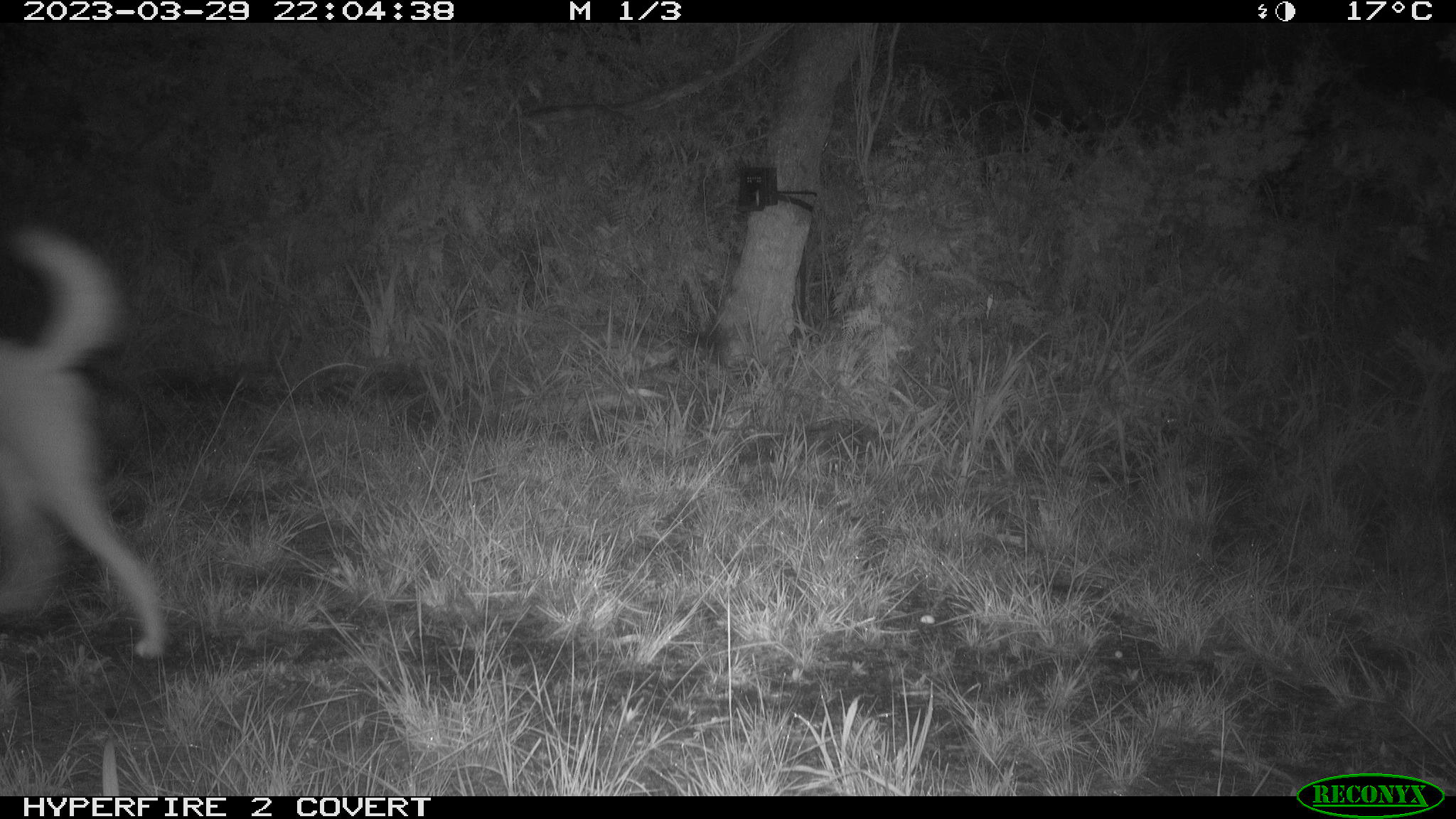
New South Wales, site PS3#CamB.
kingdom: Animalia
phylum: Chordata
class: Mammalia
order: Carnivora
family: Canidae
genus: Canis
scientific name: Canis familiaris dingo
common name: dingo